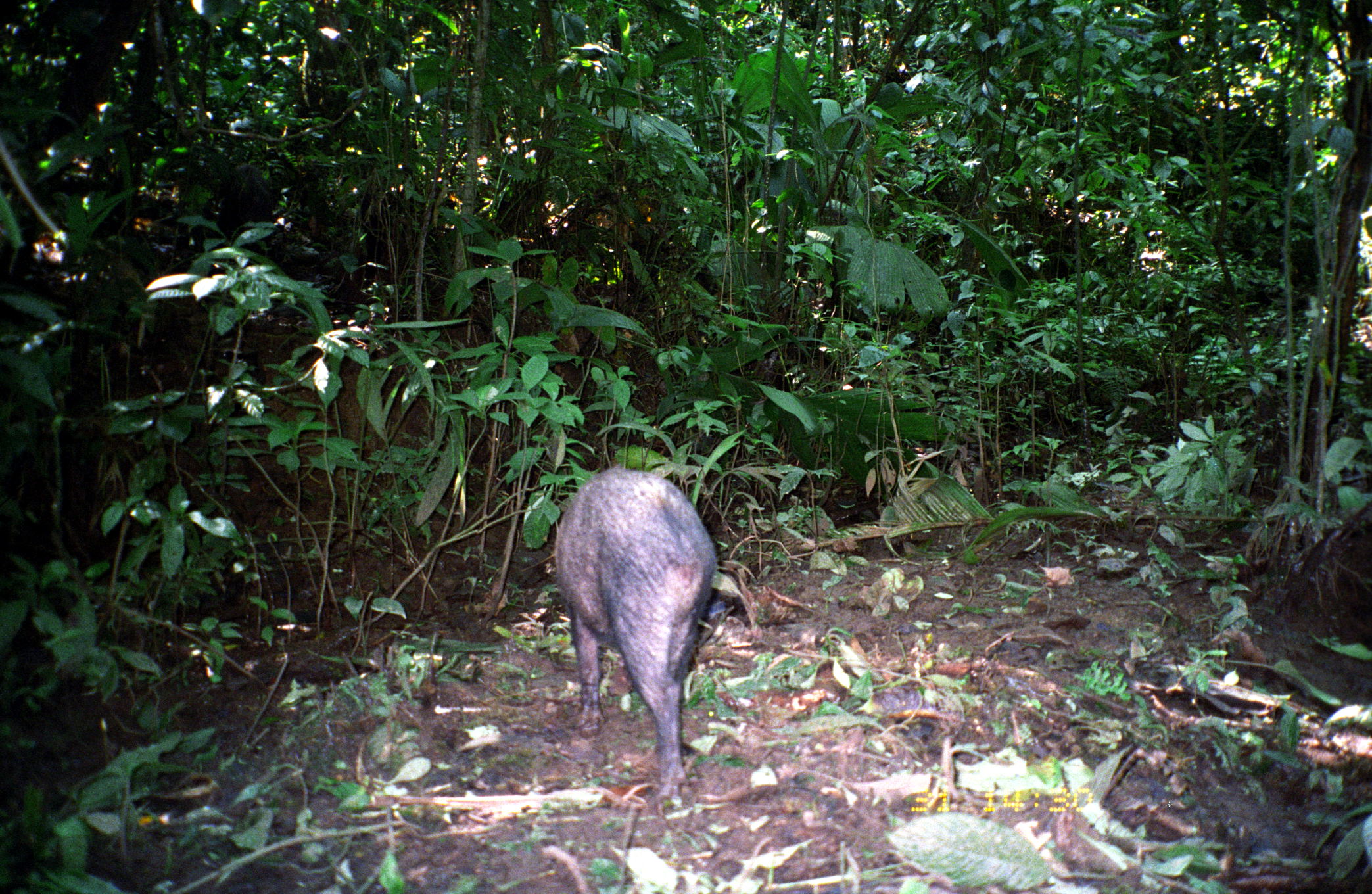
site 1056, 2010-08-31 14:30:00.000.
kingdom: Animalia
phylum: Chordata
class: Mammalia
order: Artiodactyla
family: Tayassuidae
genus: Pecari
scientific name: Pecari tajacu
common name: collared peccary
Pecari tajacu (collared peccary).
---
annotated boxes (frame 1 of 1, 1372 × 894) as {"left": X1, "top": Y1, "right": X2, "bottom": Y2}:
pecari tajacu: {"left": 552, "top": 468, "right": 718, "bottom": 804}